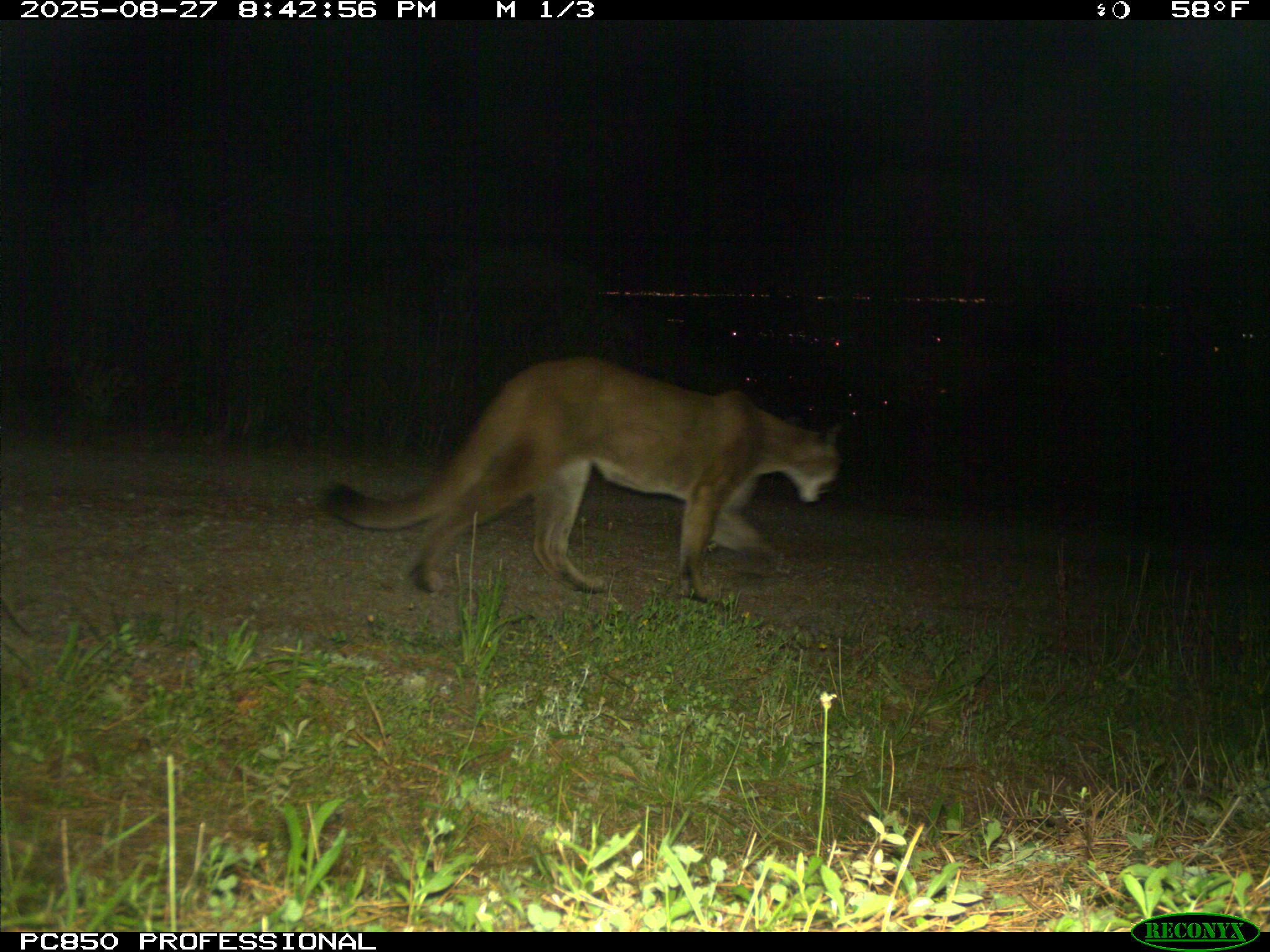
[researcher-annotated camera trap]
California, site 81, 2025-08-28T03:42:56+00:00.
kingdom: Animalia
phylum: Chordata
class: Mammalia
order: Carnivora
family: Felidae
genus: Puma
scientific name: Puma concolor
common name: puma